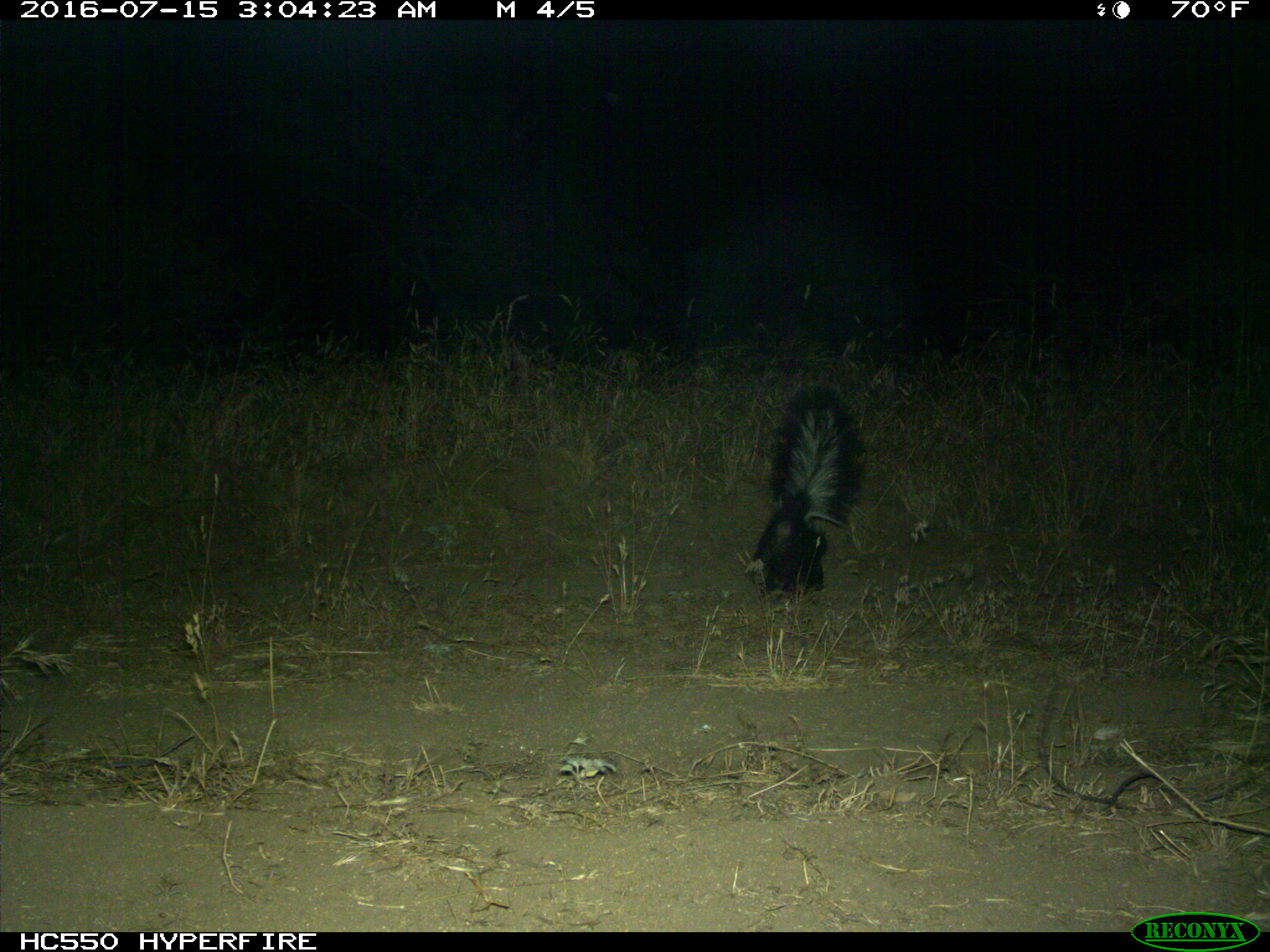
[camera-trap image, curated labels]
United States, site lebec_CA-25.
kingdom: Animalia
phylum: Chordata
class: Mammalia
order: Carnivora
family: Mephitidae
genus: Mephitis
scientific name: Mephitis mephitis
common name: striped skunk